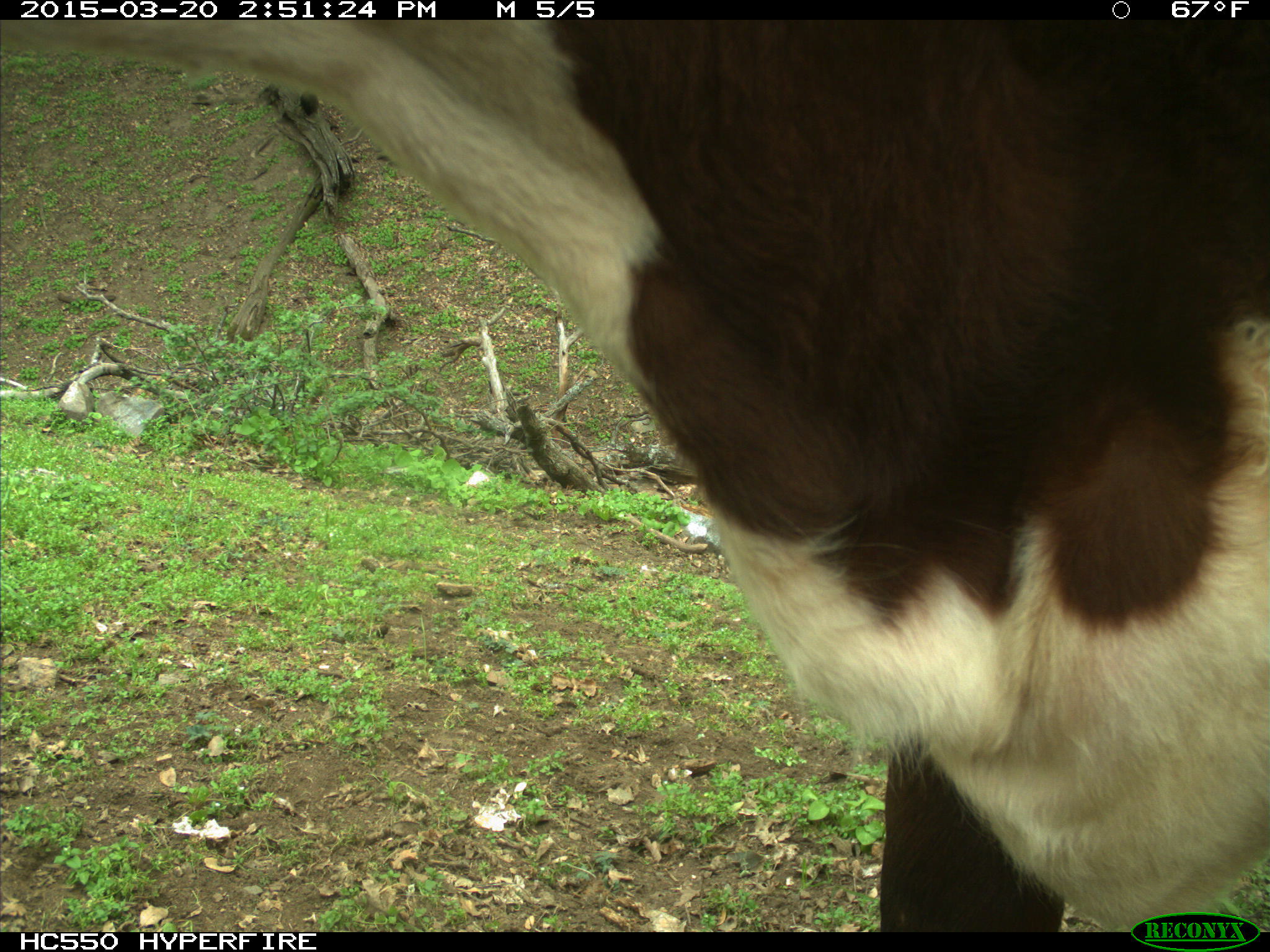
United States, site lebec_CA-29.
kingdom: Animalia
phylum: Chordata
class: Mammalia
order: Artiodactyla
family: Bovidae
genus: Bos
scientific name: Bos taurus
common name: domestic cow